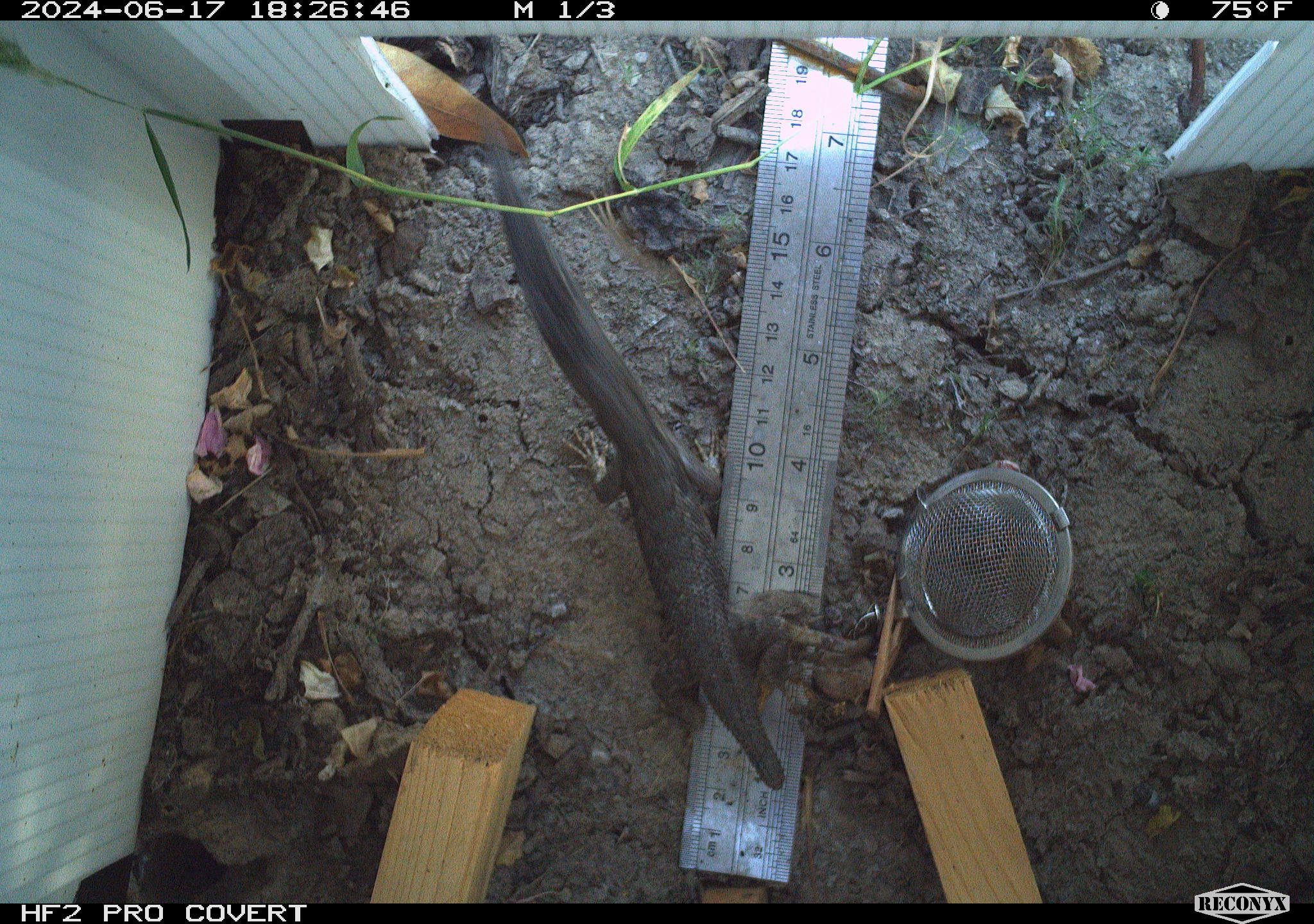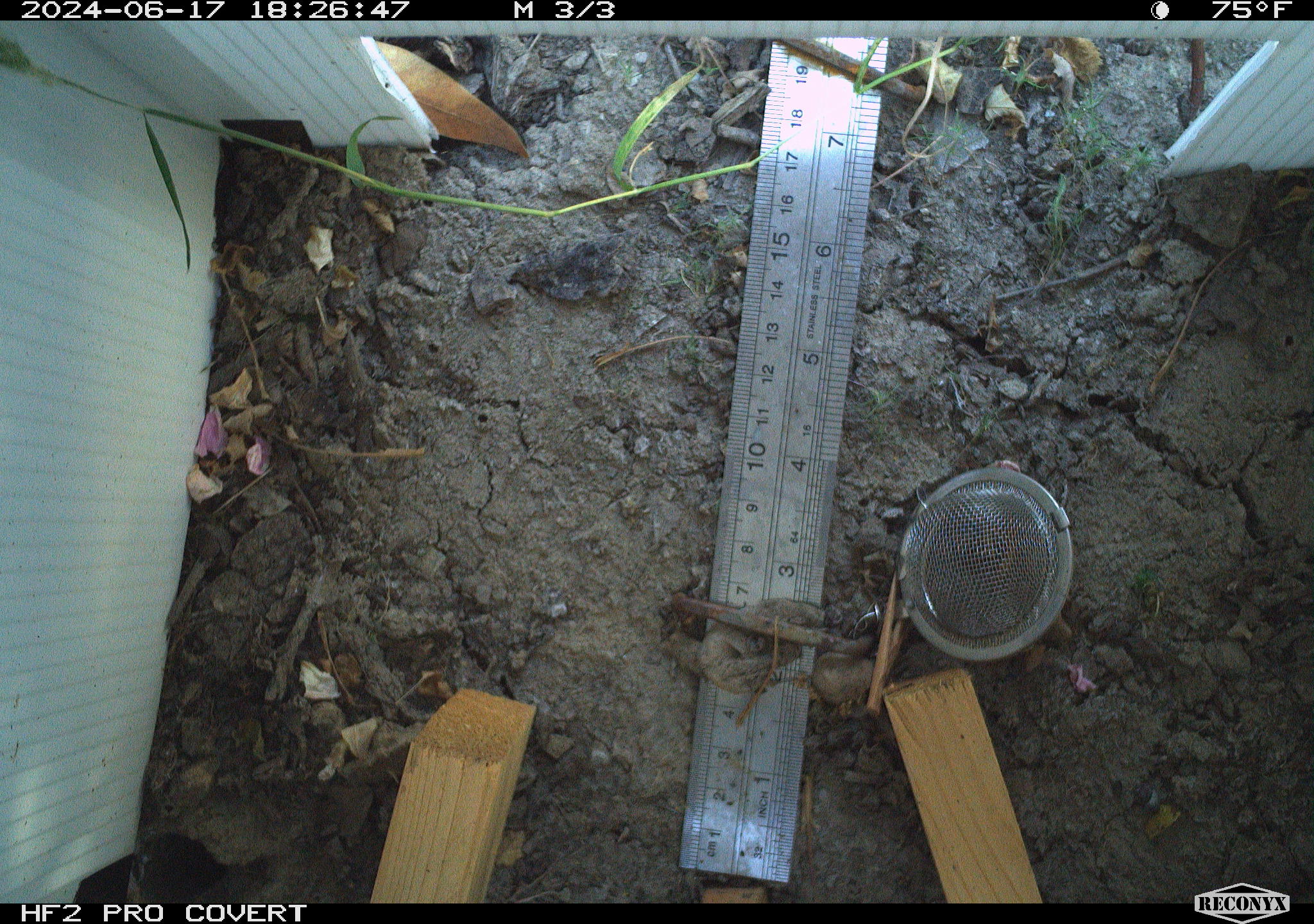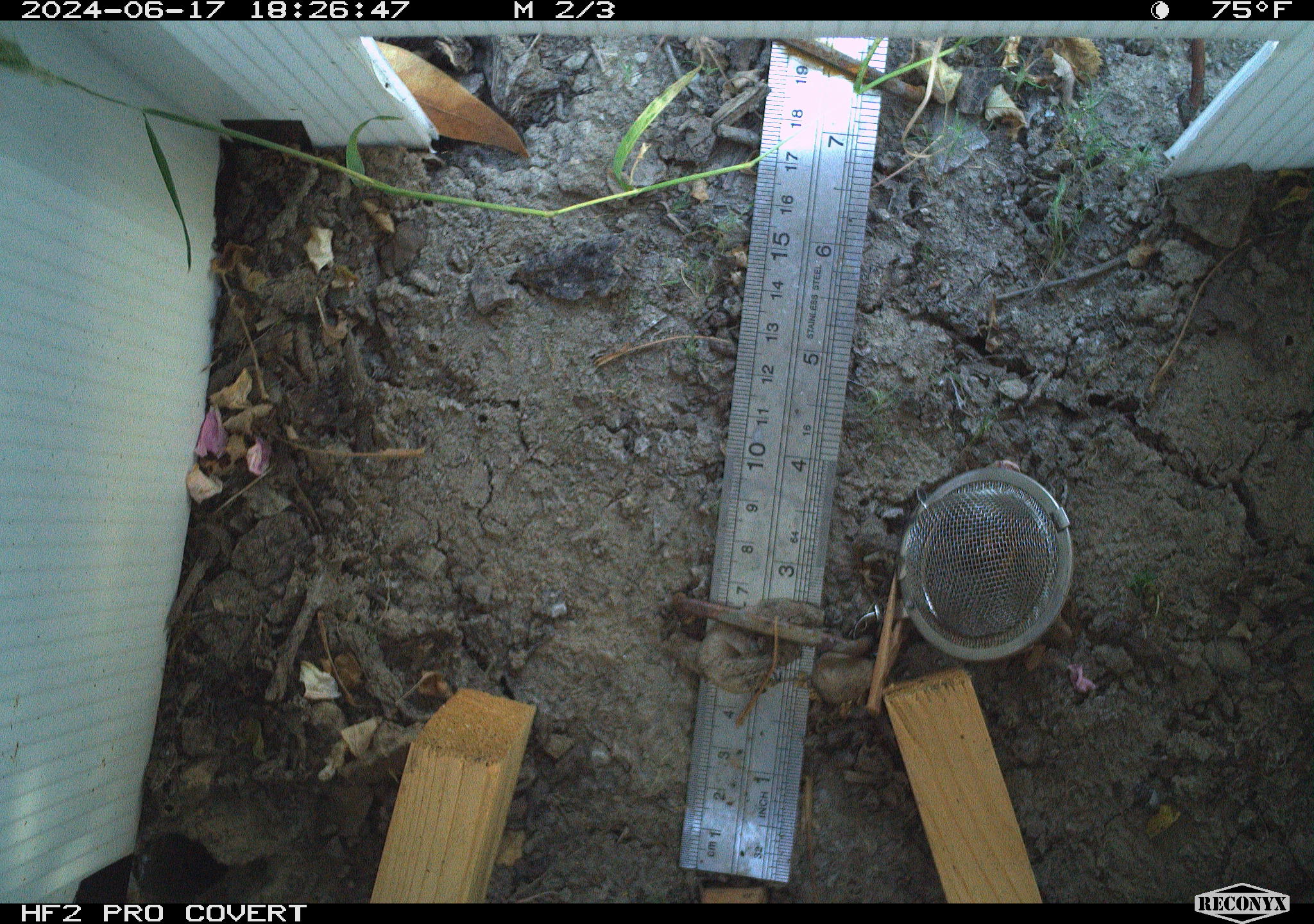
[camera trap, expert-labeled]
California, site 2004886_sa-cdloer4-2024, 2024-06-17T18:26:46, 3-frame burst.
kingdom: Animalia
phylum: Chordata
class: Reptilia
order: Squamata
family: Phrynosomatidae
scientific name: Phrynosomatidae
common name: north american spiny lizards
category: sceloporus/uta species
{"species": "sceloporus/uta species (north american spiny lizards) (Phrynosomatidae)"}